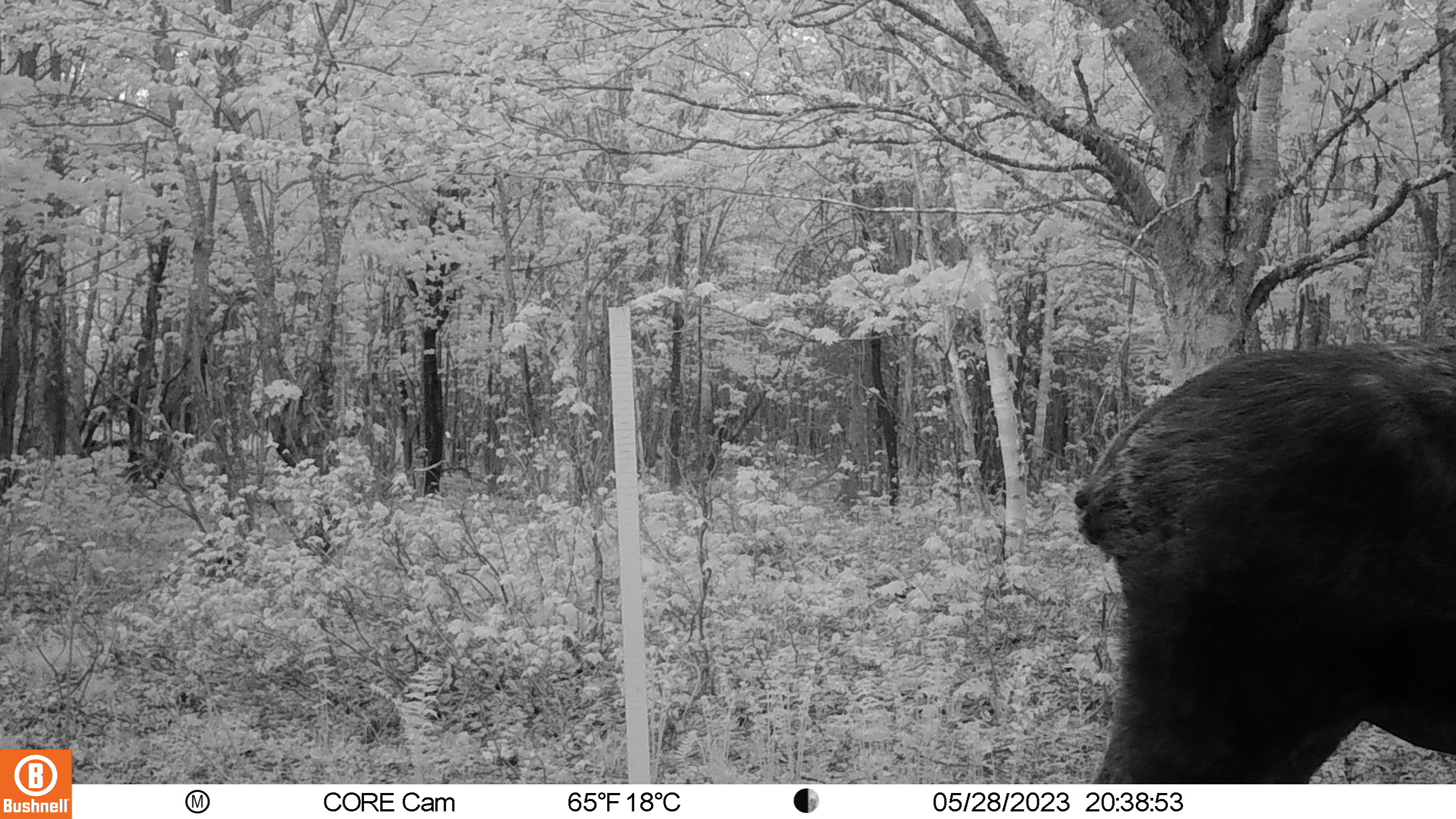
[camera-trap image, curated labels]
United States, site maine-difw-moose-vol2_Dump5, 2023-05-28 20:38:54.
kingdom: Animalia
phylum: Chordata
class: Mammalia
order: Artiodactyla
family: Cervidae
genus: Alces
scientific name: Alces alces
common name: moose